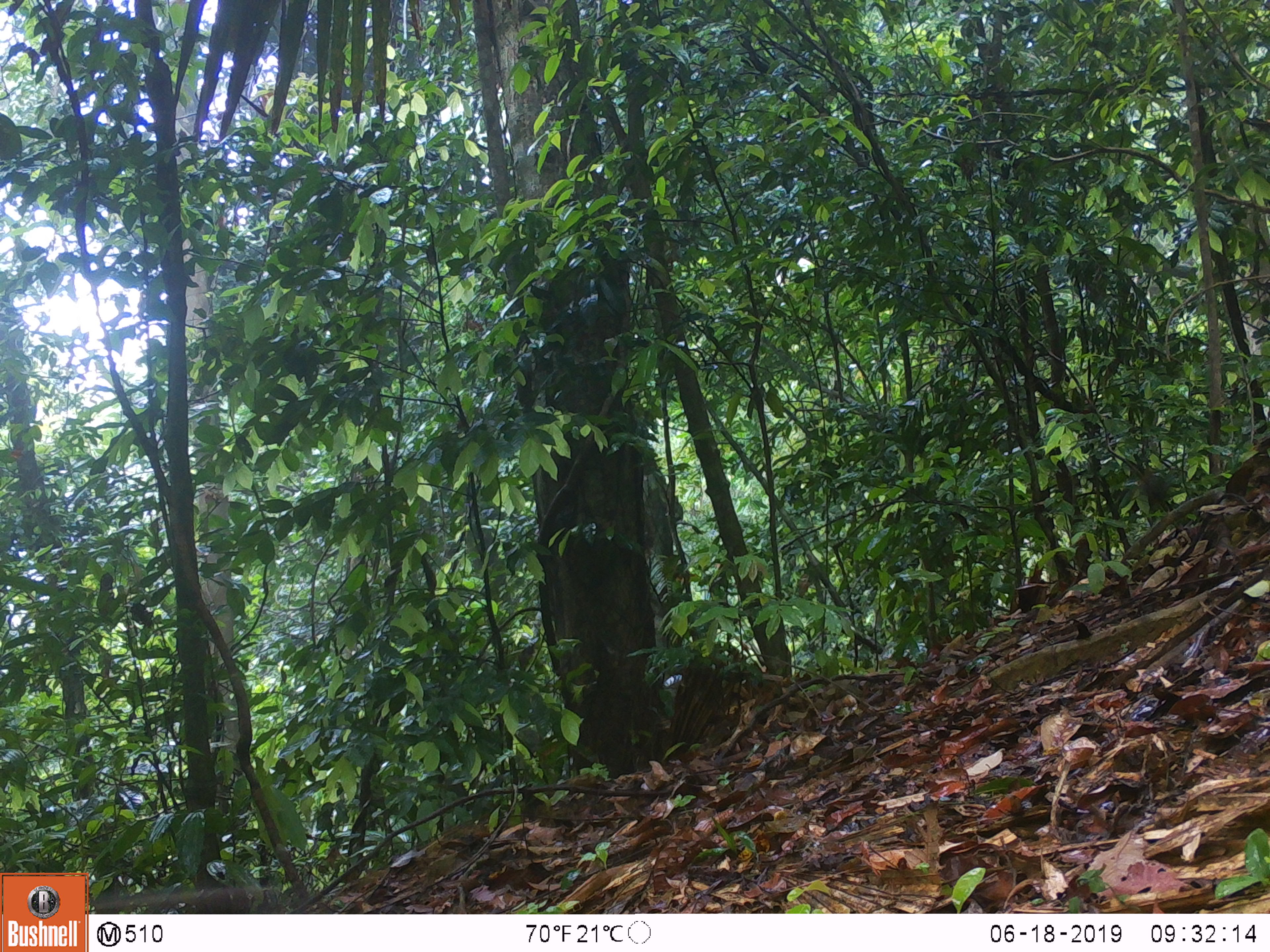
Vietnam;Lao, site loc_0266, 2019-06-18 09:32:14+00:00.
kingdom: Animalia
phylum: Chordata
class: Mammalia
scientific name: Mammalia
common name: mammal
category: unidentified small mammal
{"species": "unidentified small mammal (mammal) (Mammalia)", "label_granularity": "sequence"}